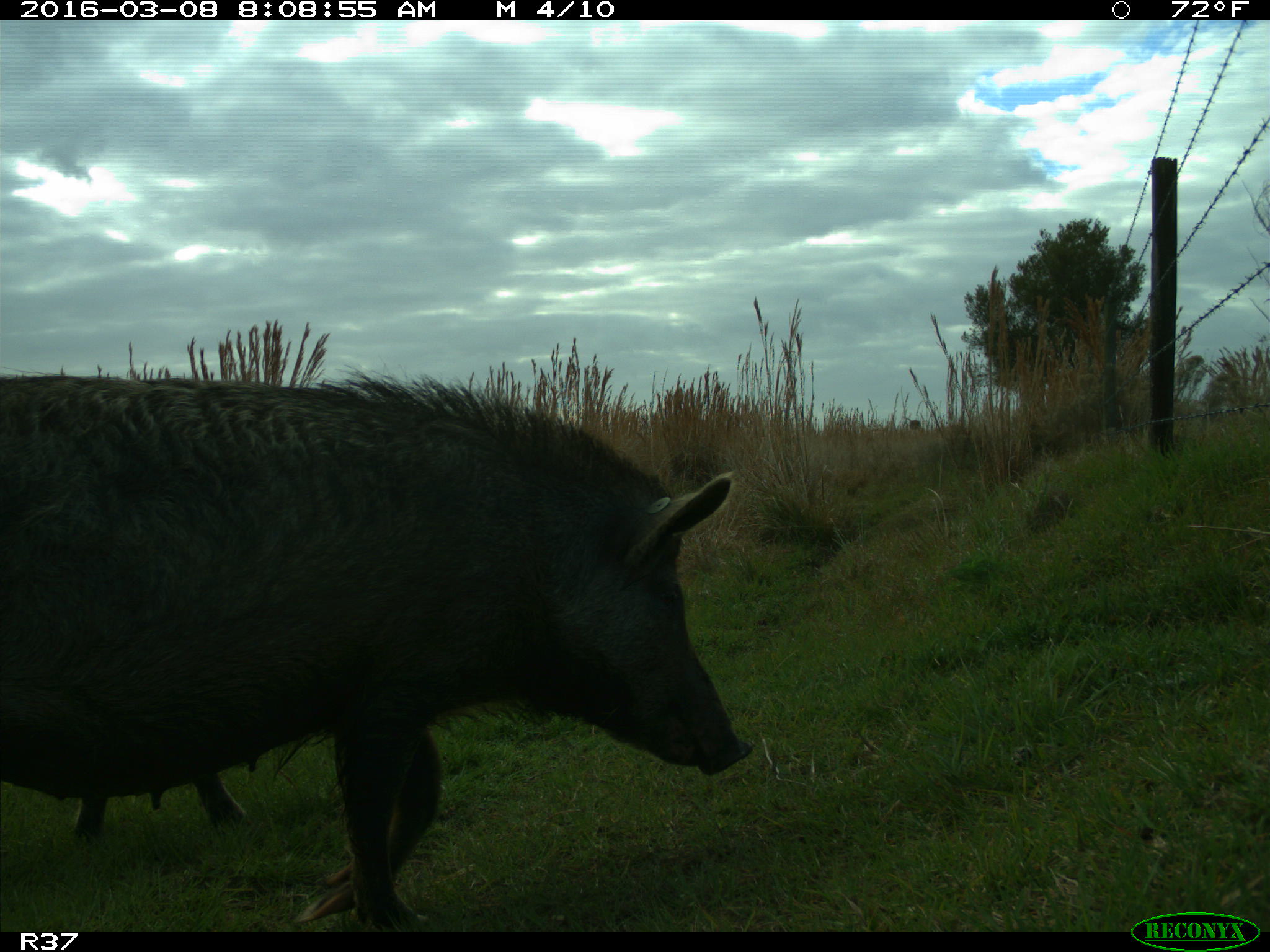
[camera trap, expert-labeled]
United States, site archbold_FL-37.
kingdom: Animalia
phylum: Chordata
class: Mammalia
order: Artiodactyla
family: Suidae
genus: Sus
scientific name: Sus scrofa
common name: wild boar